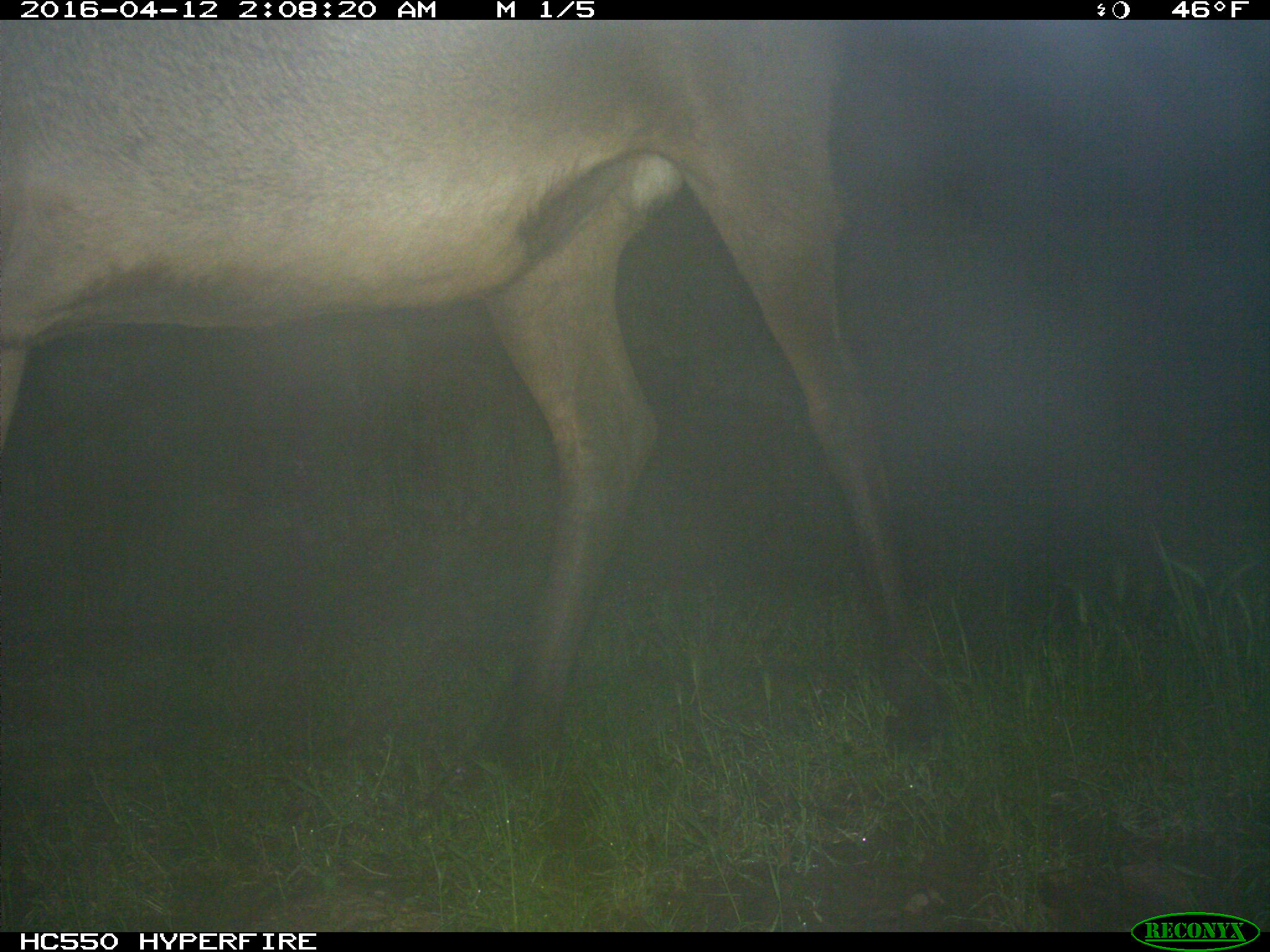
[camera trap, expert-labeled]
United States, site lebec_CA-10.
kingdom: Animalia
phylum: Chordata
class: Mammalia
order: Artiodactyla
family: Cervidae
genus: Cervus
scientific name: Cervus canadensis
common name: elk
Cervus canadensis (elk).